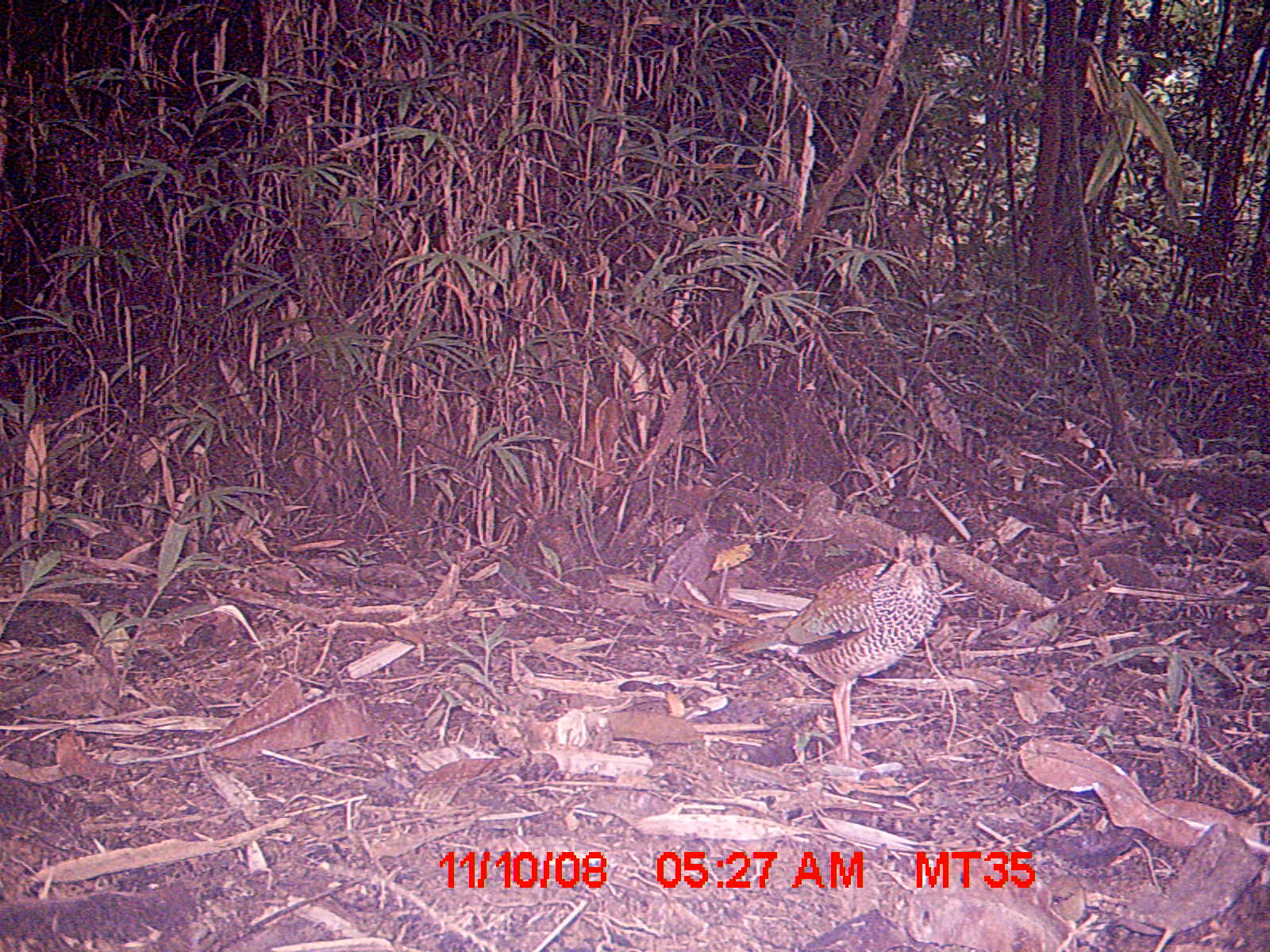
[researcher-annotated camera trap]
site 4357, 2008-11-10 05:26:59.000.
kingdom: Animalia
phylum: Chordata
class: Aves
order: Coraciiformes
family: Brachypteraciidae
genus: Brachypteracias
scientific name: Brachypteracias squamiger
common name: scaly ground-roller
Brachypteracias squamiger (scaly ground-roller), count 2.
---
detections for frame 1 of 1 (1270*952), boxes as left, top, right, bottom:
brachypteracias squamiger: 707, 524, 945, 769